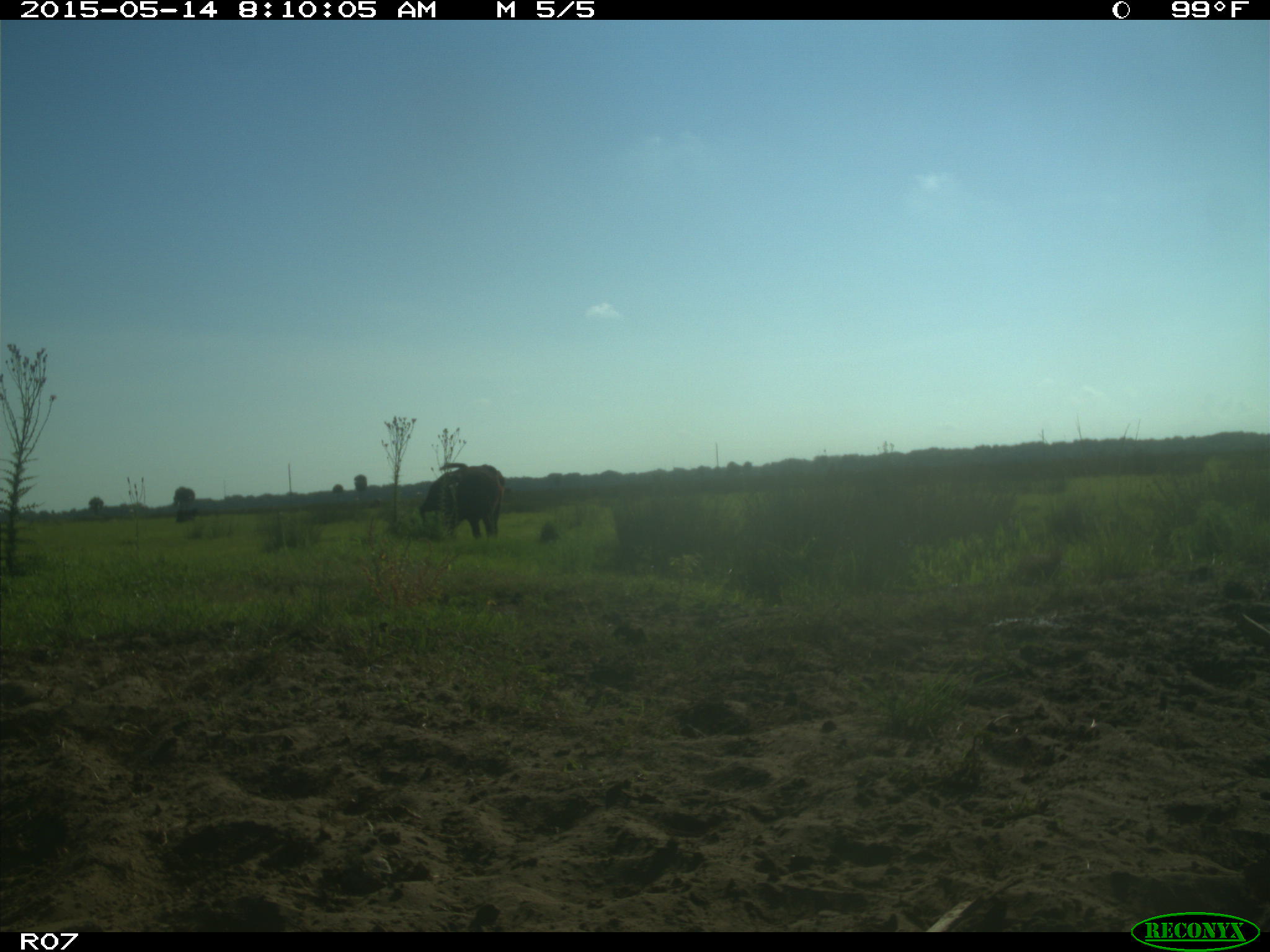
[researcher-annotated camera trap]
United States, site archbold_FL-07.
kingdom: Animalia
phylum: Chordata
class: Mammalia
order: Artiodactyla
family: Bovidae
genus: Bos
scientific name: Bos taurus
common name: domestic cow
Bos taurus (domestic cow).